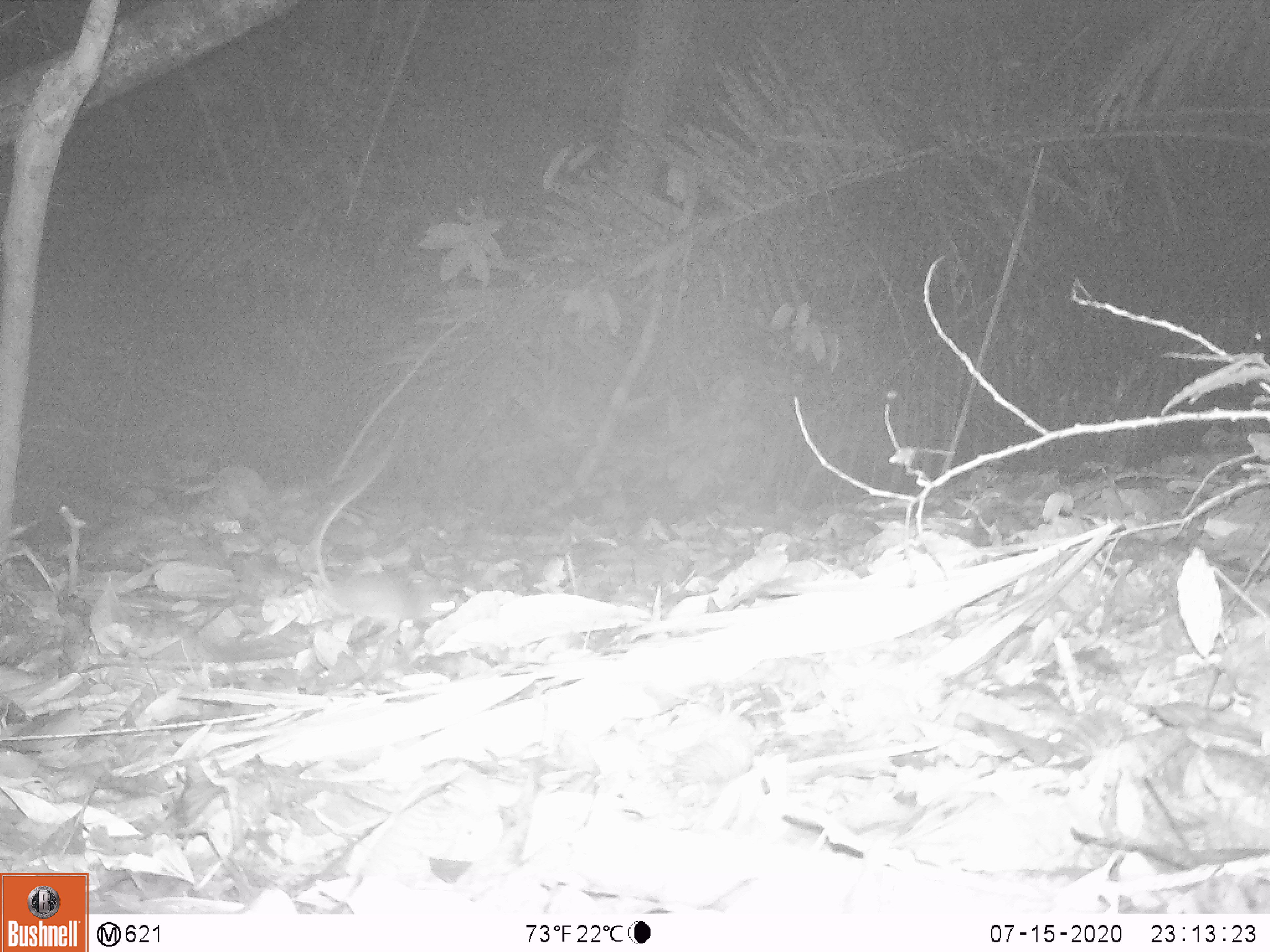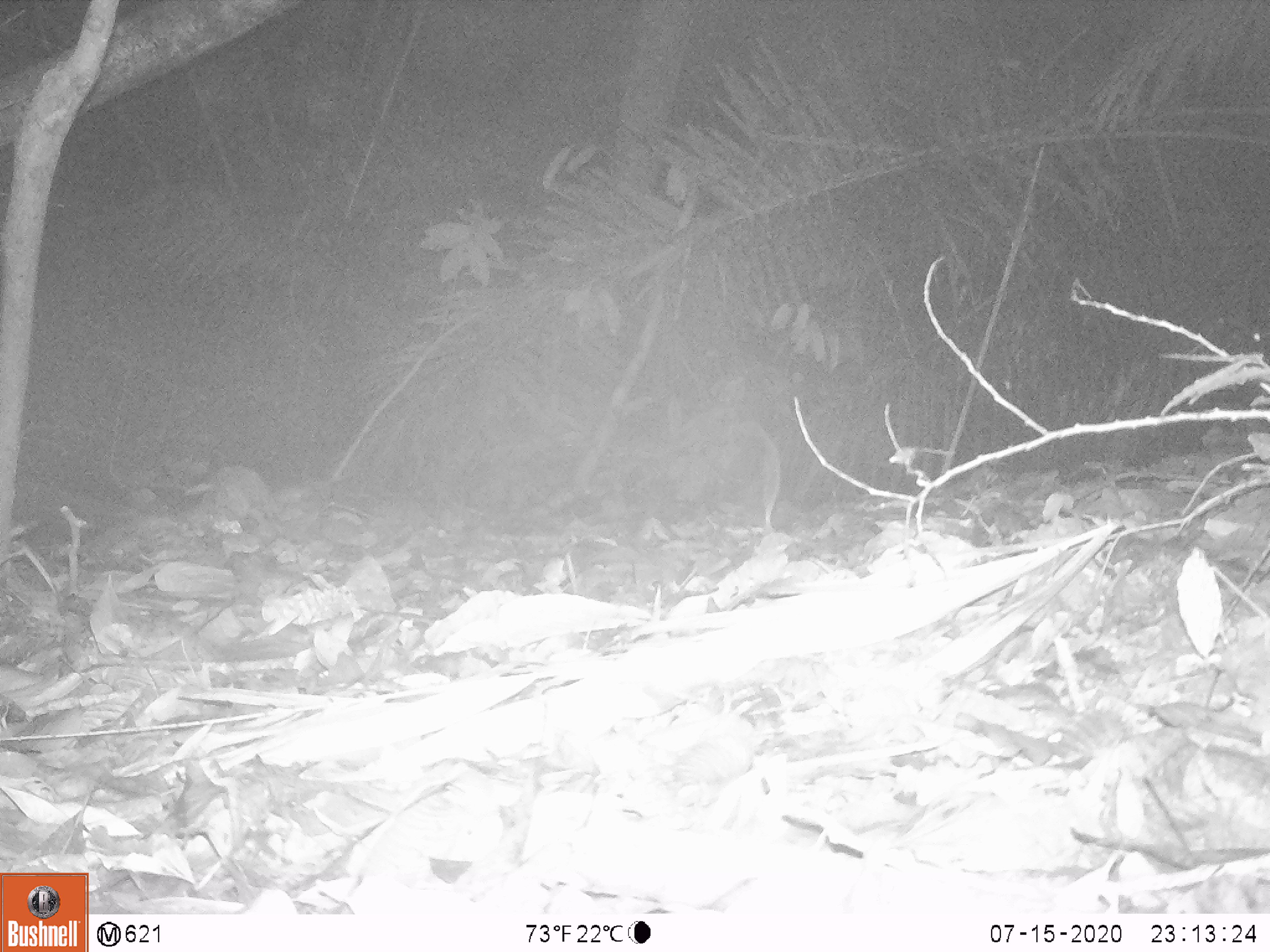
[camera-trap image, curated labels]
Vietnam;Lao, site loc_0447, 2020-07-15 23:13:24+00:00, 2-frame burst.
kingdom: Animalia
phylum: Chordata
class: Mammalia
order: Rodentia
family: Muridae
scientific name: Muridae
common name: old-world mice and rats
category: unidentified murid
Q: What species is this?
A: Unidentified murid (old-world mice and rats) (Muridae).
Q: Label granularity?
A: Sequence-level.